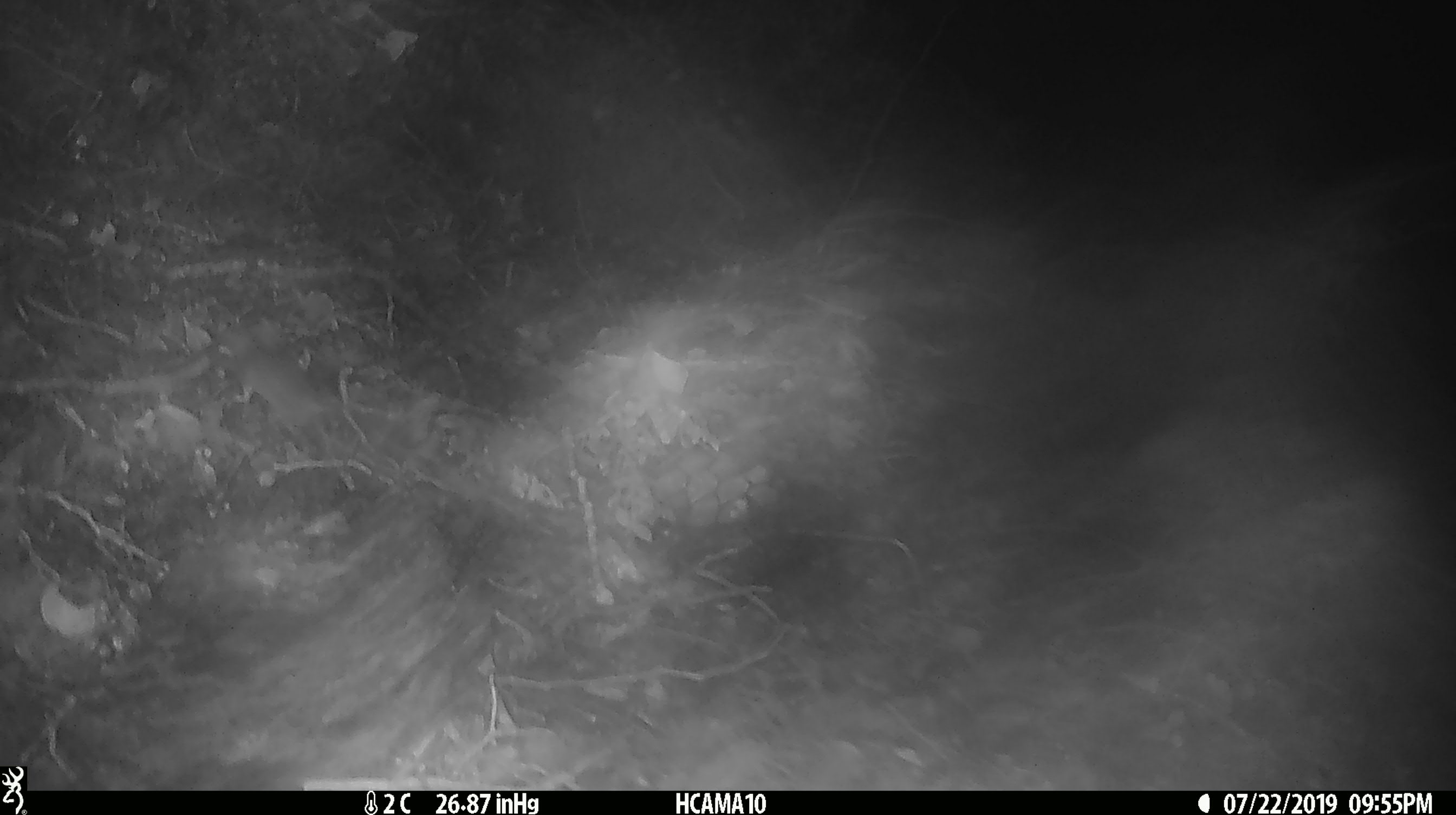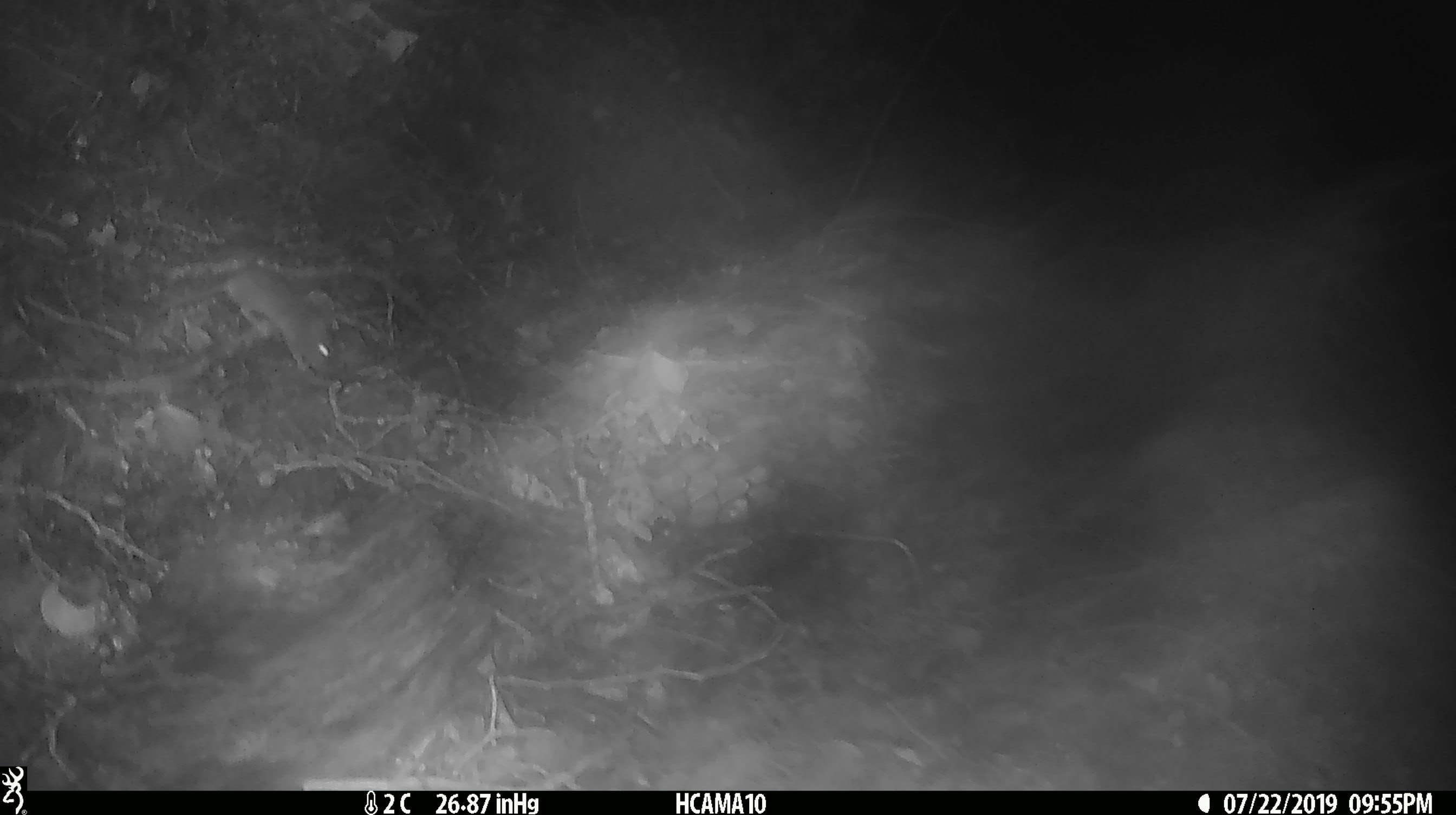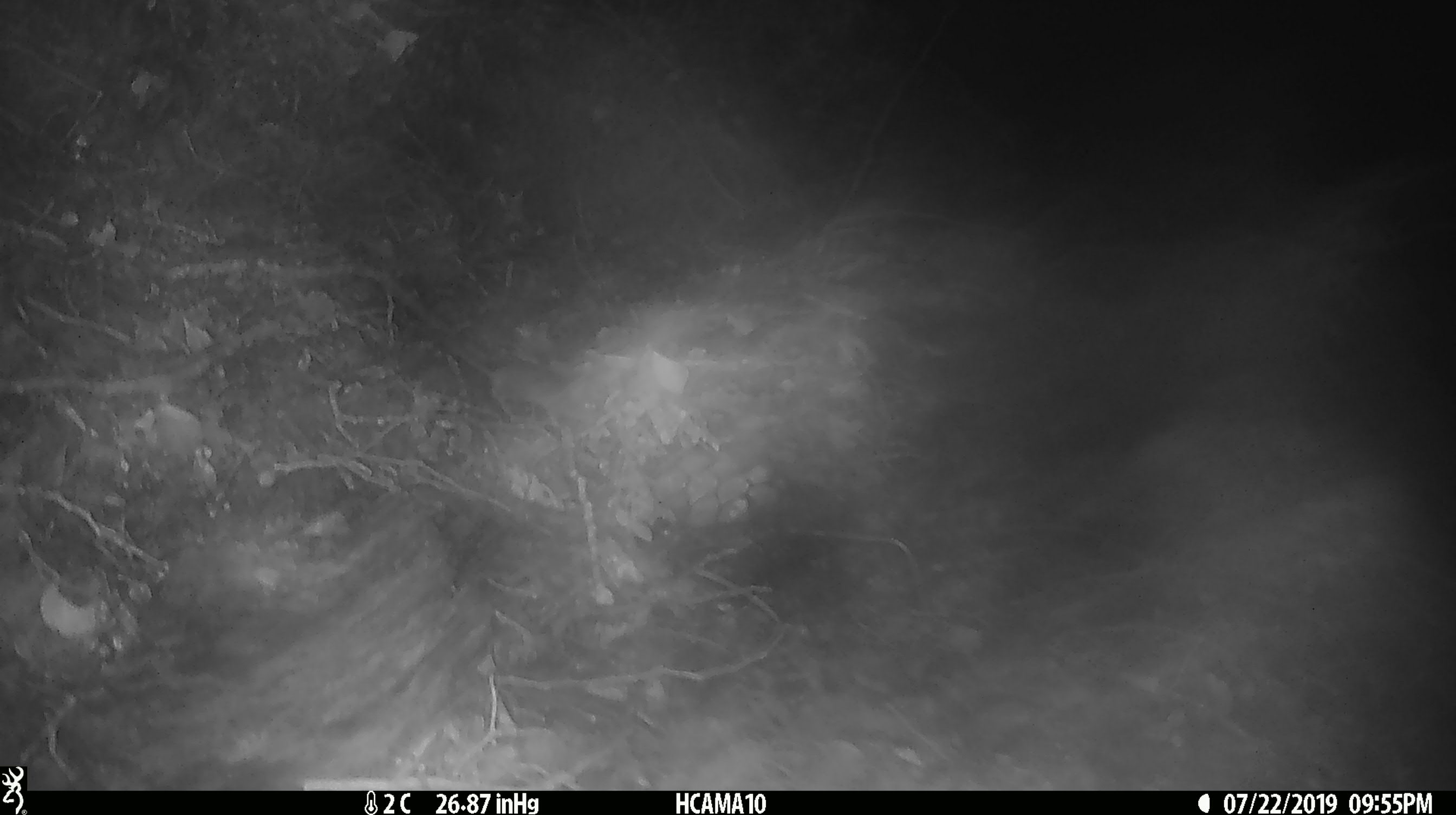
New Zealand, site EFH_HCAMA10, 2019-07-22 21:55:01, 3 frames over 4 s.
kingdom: Animalia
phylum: Chordata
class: Mammalia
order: Rodentia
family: Muridae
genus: Mus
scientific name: Mus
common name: mouse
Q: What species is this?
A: Mouse (Mus).